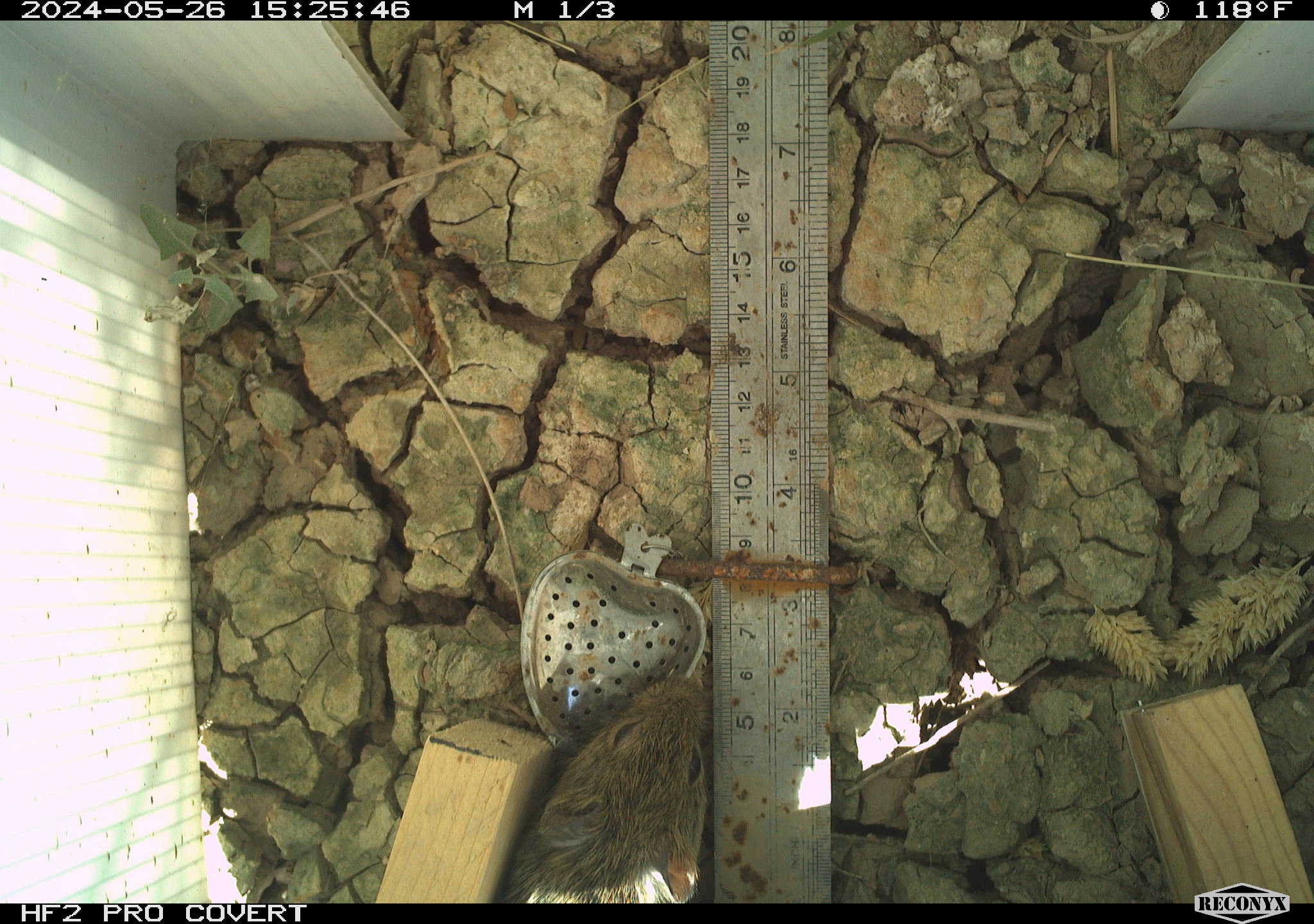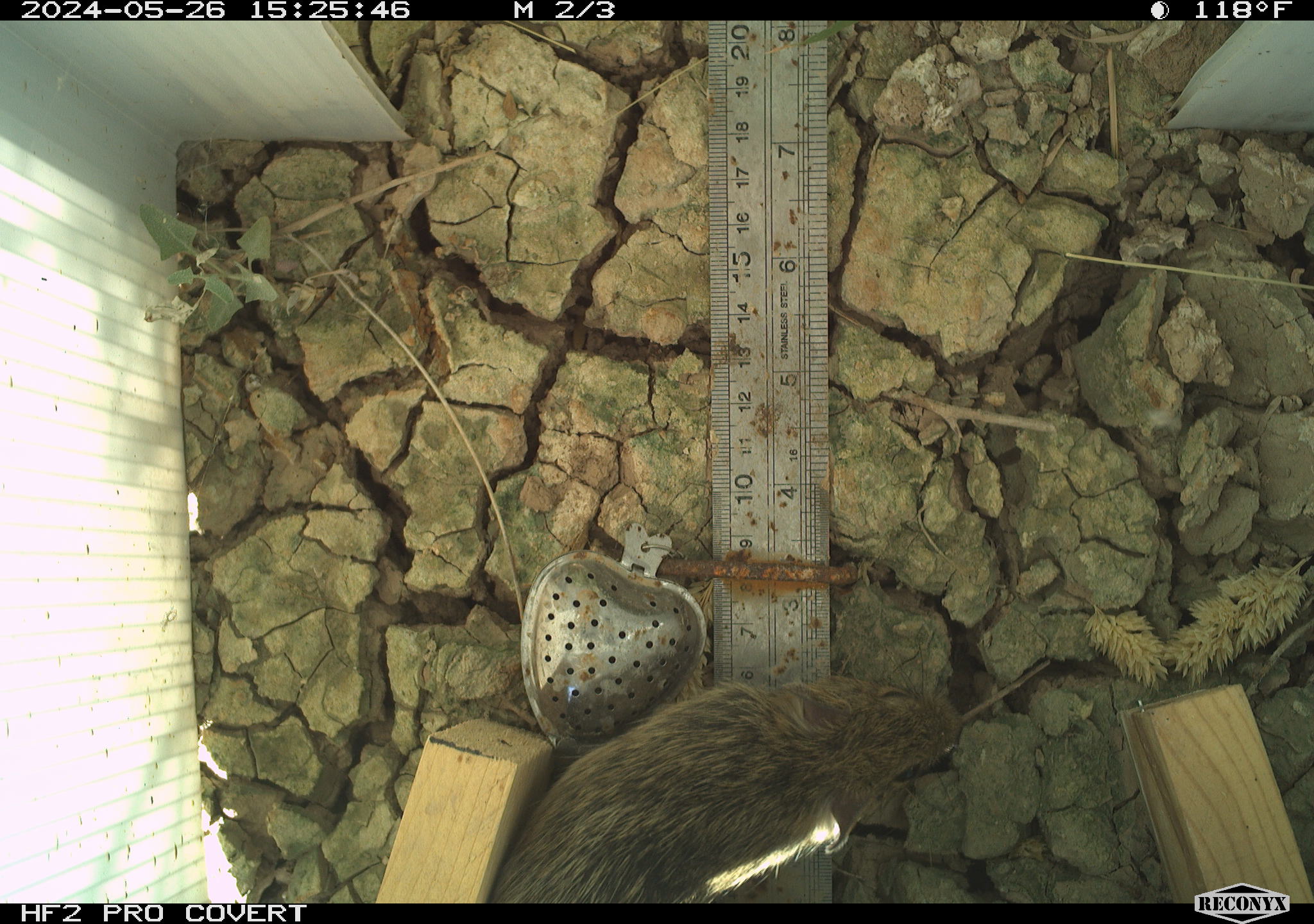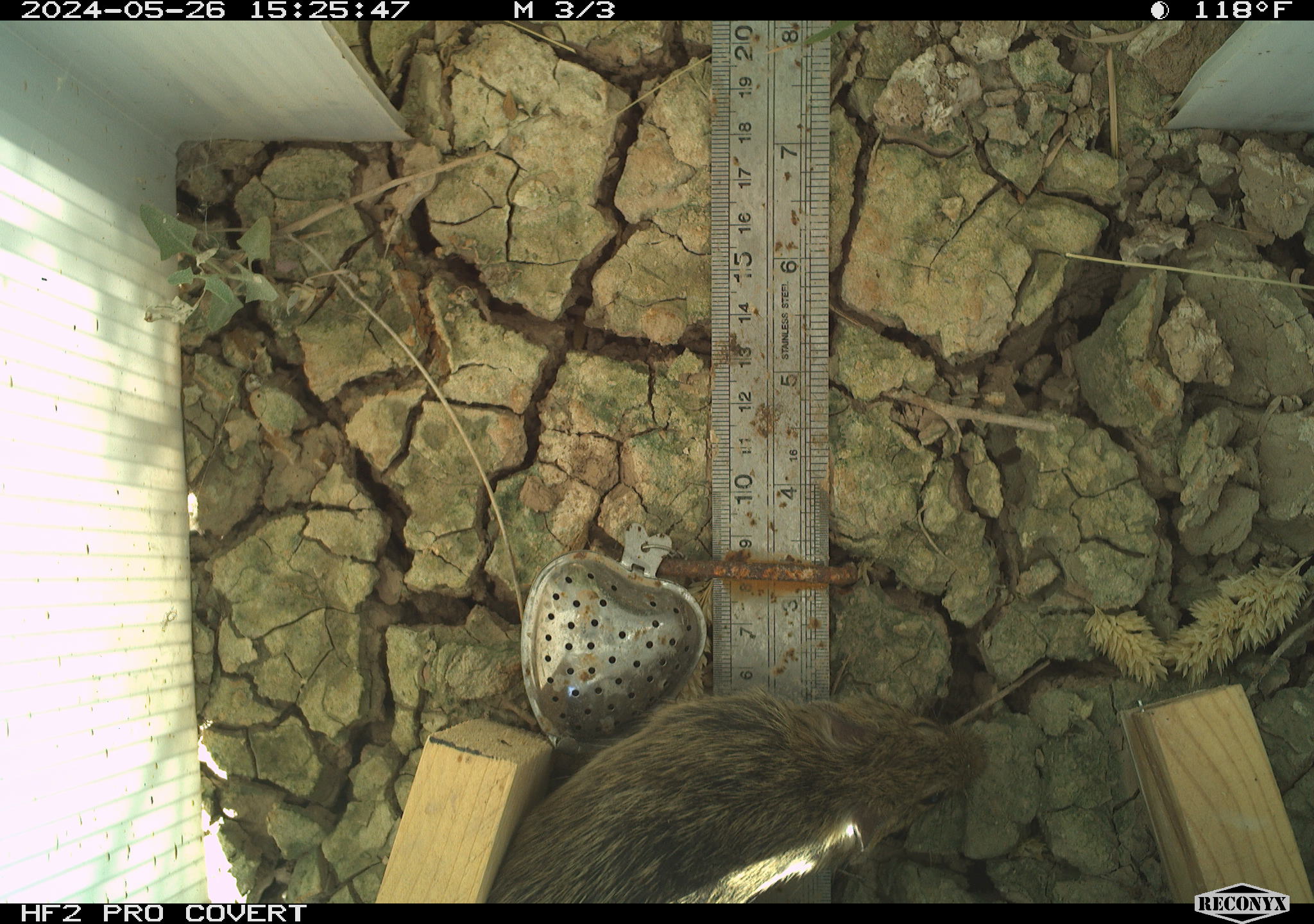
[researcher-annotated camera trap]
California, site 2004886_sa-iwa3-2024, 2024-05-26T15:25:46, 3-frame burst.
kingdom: Animalia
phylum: Chordata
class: Mammalia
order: Rodentia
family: Cricetidae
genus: Sigmodon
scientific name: Sigmodon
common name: cotton rat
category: sigmodon species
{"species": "sigmodon species (cotton rat) (Sigmodon)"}